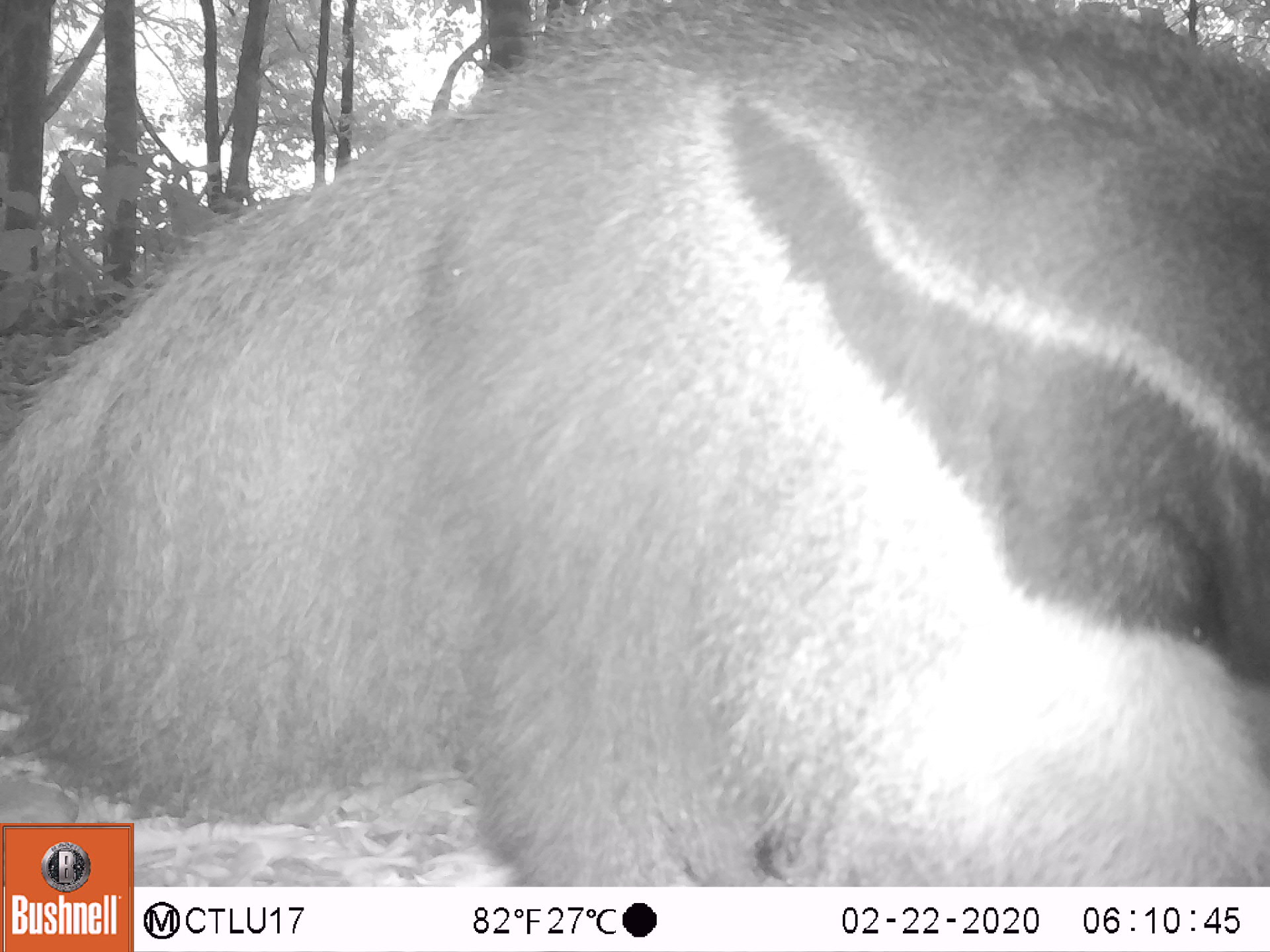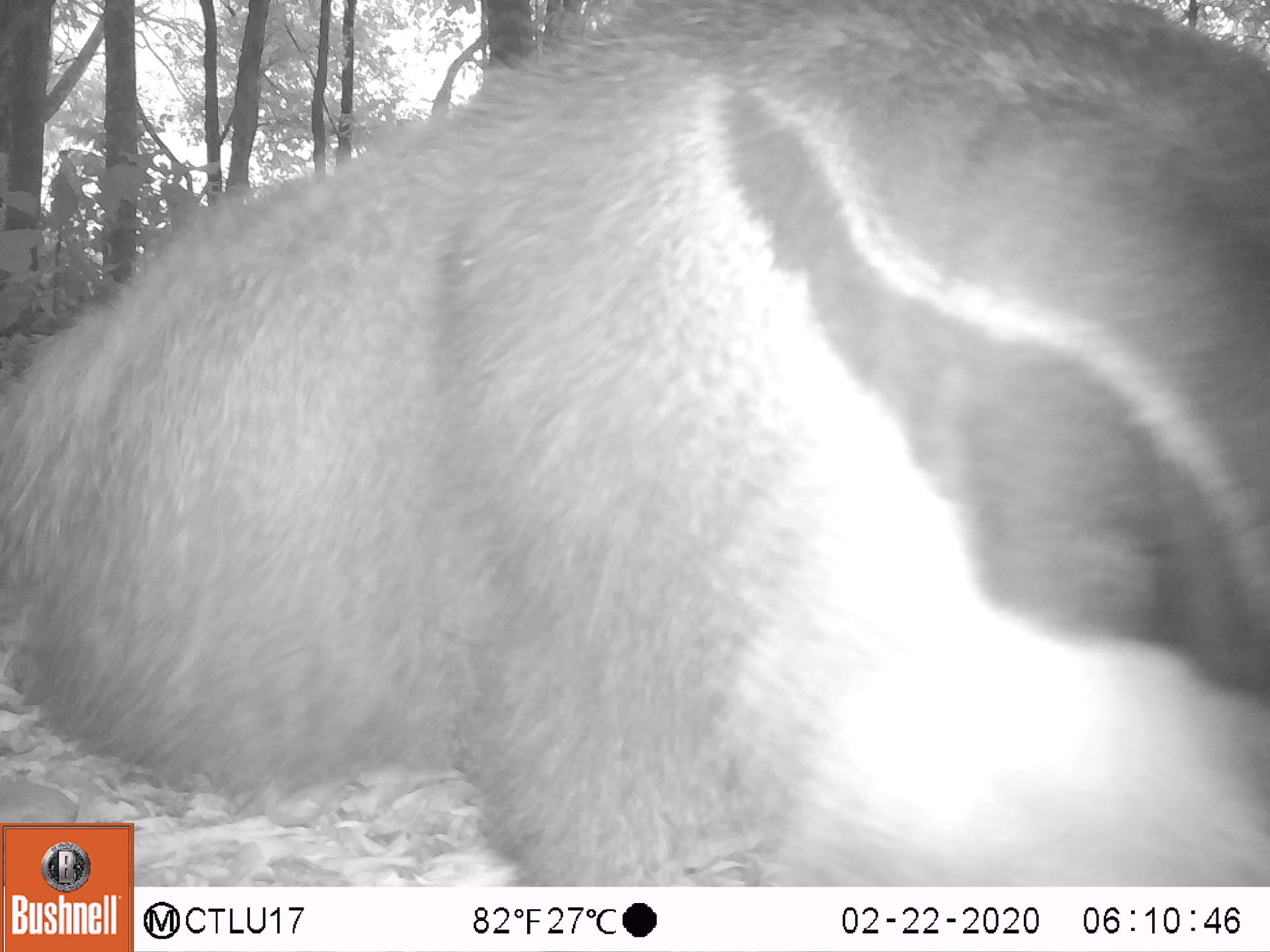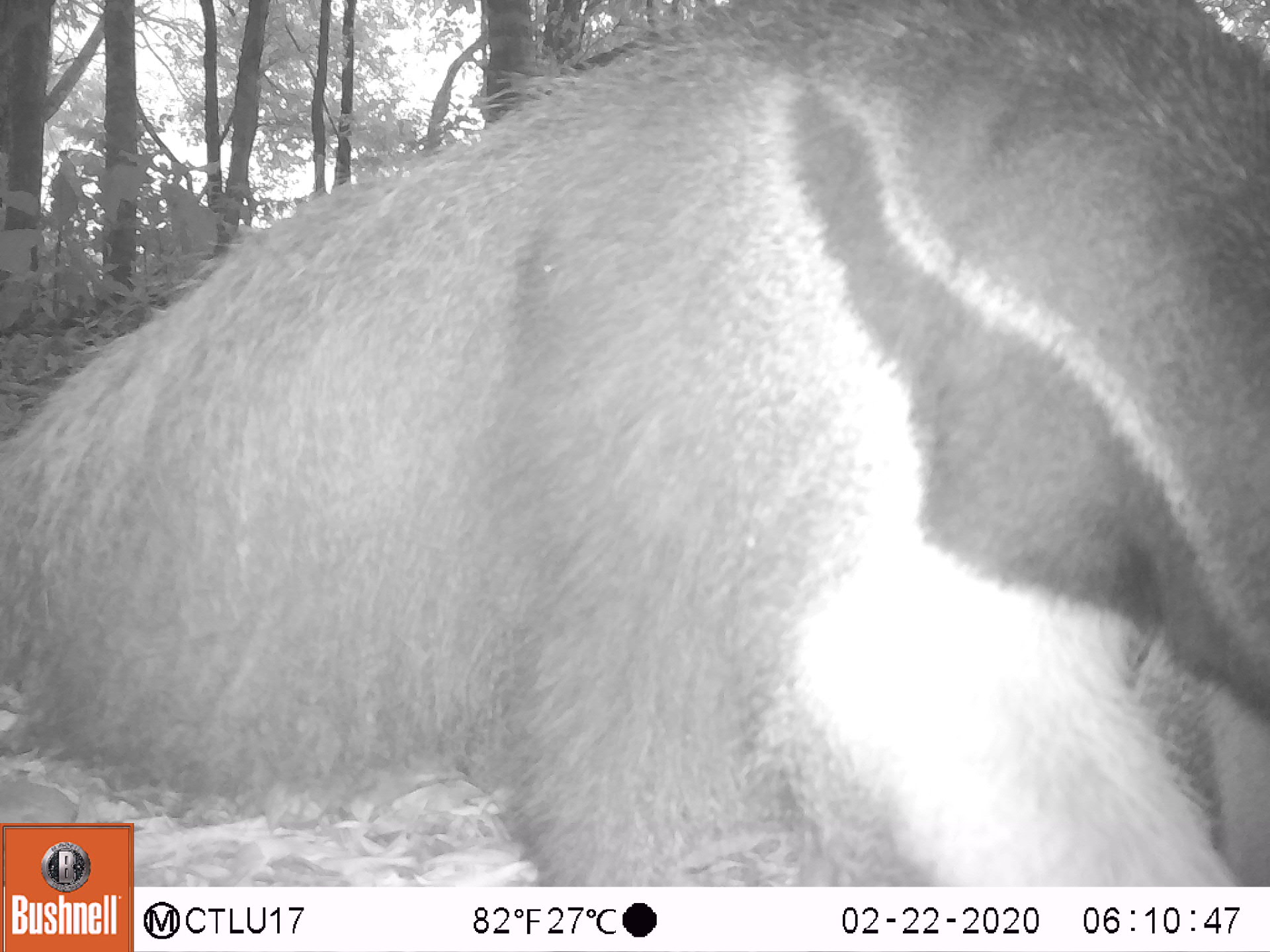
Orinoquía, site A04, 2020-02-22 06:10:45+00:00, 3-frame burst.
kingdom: Animalia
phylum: Chordata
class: Mammalia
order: Pilosa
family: Myrmecophagidae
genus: Myrmecophaga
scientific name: Myrmecophaga tridactyla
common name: giant anteater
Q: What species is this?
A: Giant anteater (Myrmecophaga tridactyla).